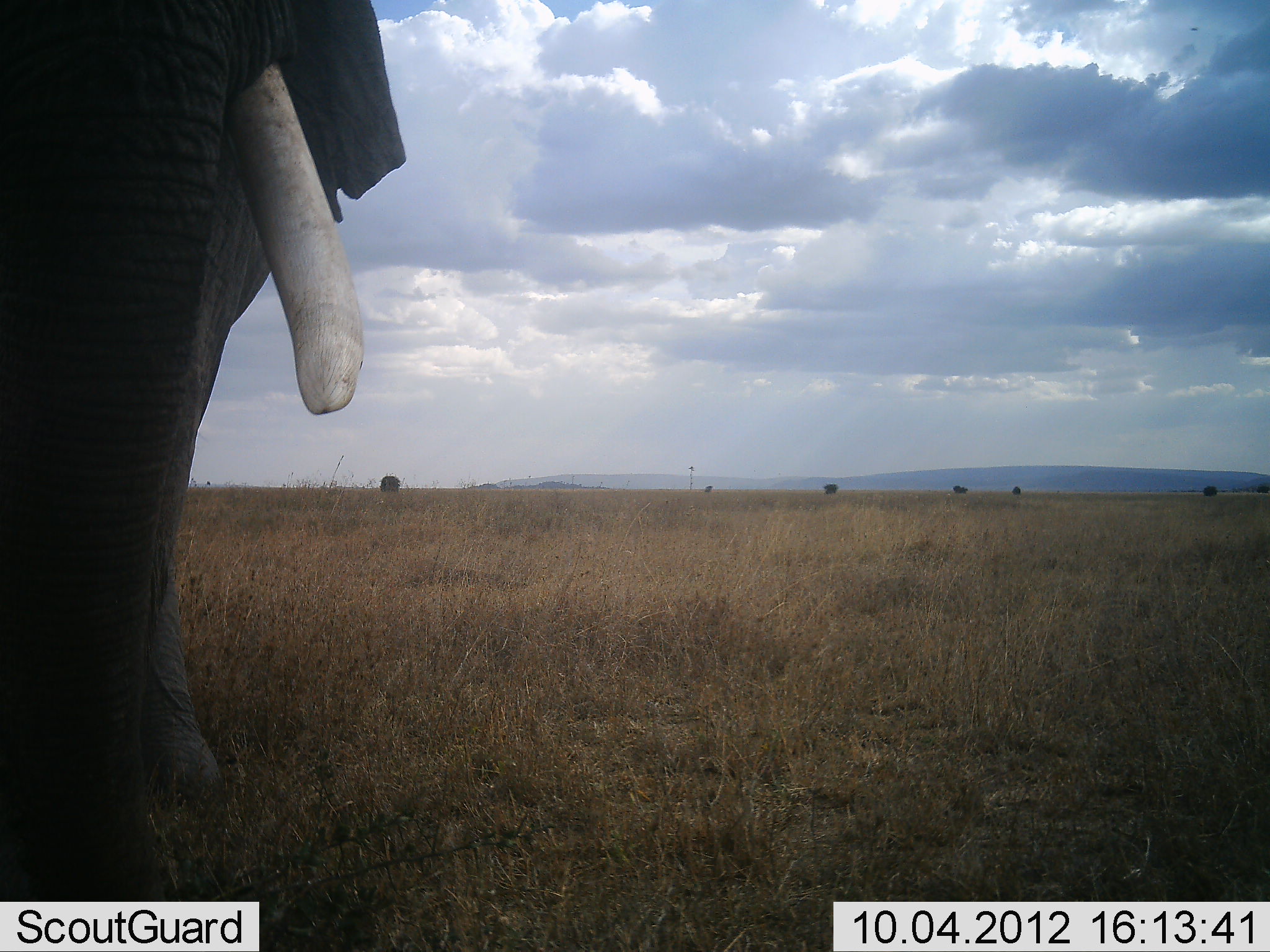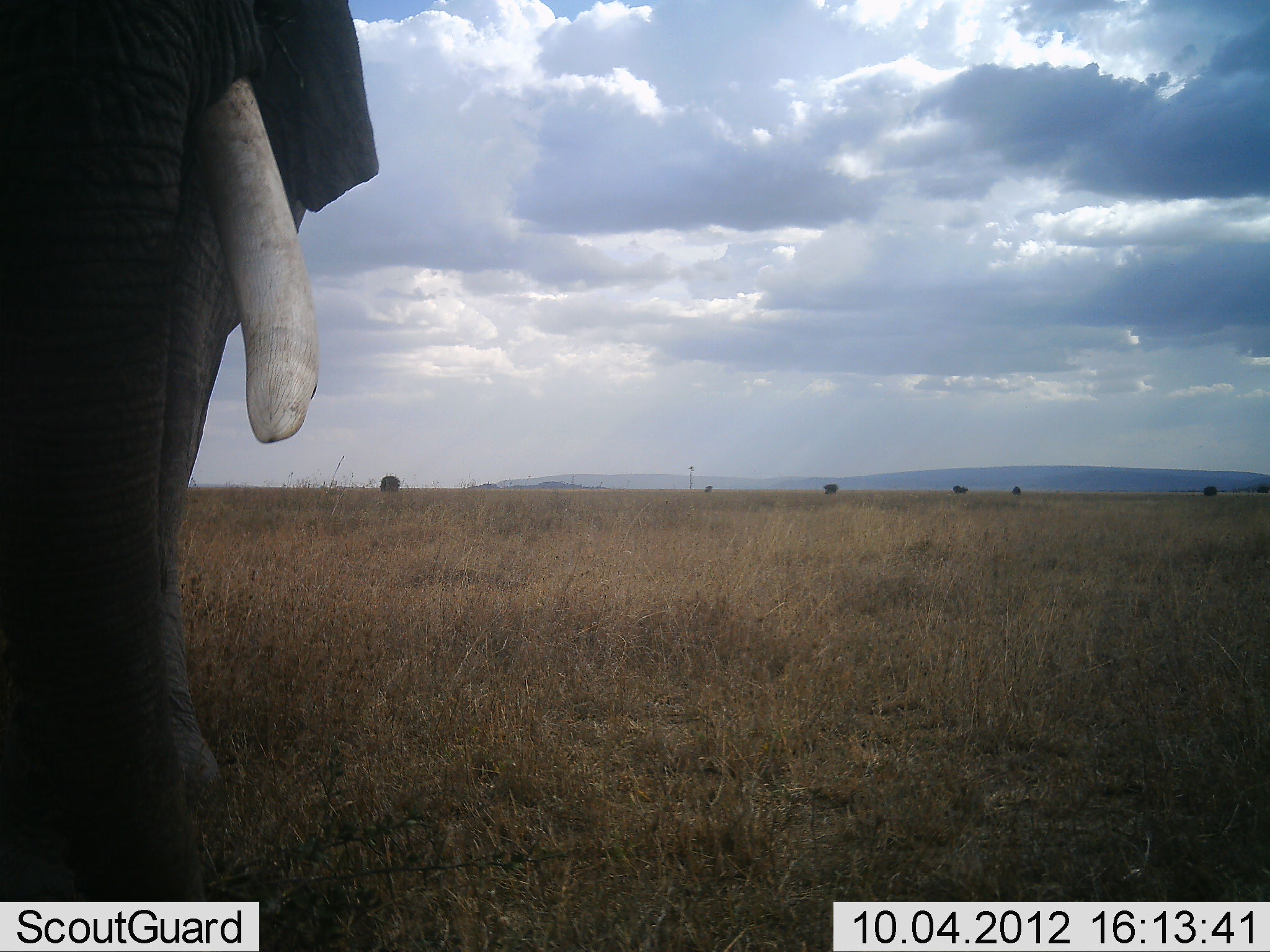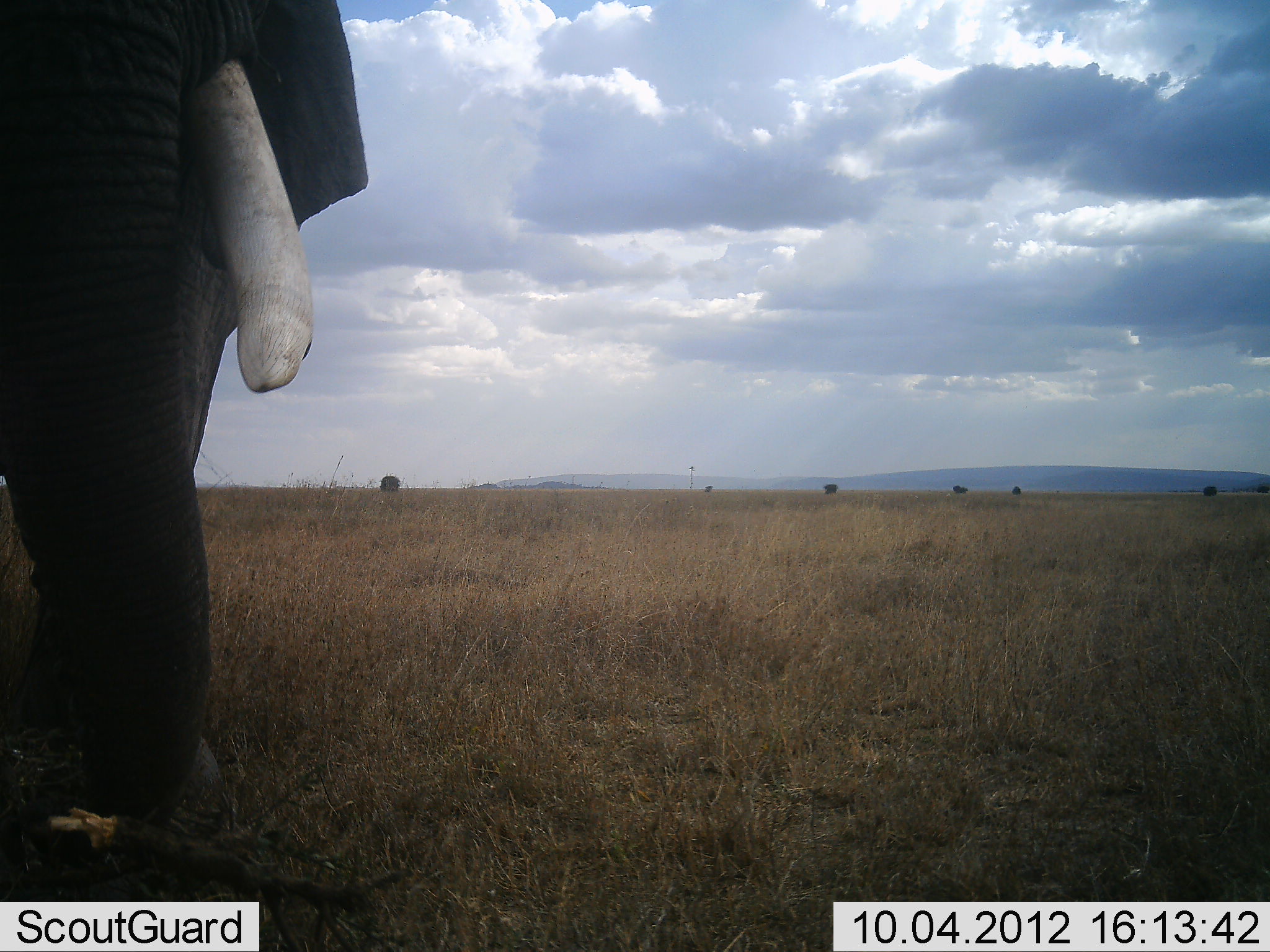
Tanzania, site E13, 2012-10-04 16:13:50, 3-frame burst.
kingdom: Animalia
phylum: Chordata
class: Mammalia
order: Proboscidea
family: Elephantidae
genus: Loxodonta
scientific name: Loxodonta africana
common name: african bush elephant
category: elephant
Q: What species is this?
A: Elephant (african bush elephant) (Loxodonta africana).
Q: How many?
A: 1.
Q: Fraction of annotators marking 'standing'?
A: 70%.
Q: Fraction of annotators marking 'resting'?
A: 0%.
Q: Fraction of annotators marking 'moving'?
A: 0%.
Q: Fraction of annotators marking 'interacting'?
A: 10%.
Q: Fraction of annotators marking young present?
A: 0%.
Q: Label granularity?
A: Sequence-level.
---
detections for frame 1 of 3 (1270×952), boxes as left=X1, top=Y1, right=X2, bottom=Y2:
animal: left=0, top=0, right=406, bottom=900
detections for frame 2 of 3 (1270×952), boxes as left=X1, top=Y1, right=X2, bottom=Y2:
animal: left=0, top=1, right=378, bottom=901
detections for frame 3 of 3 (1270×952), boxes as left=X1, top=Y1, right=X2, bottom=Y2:
animal: left=0, top=0, right=366, bottom=900